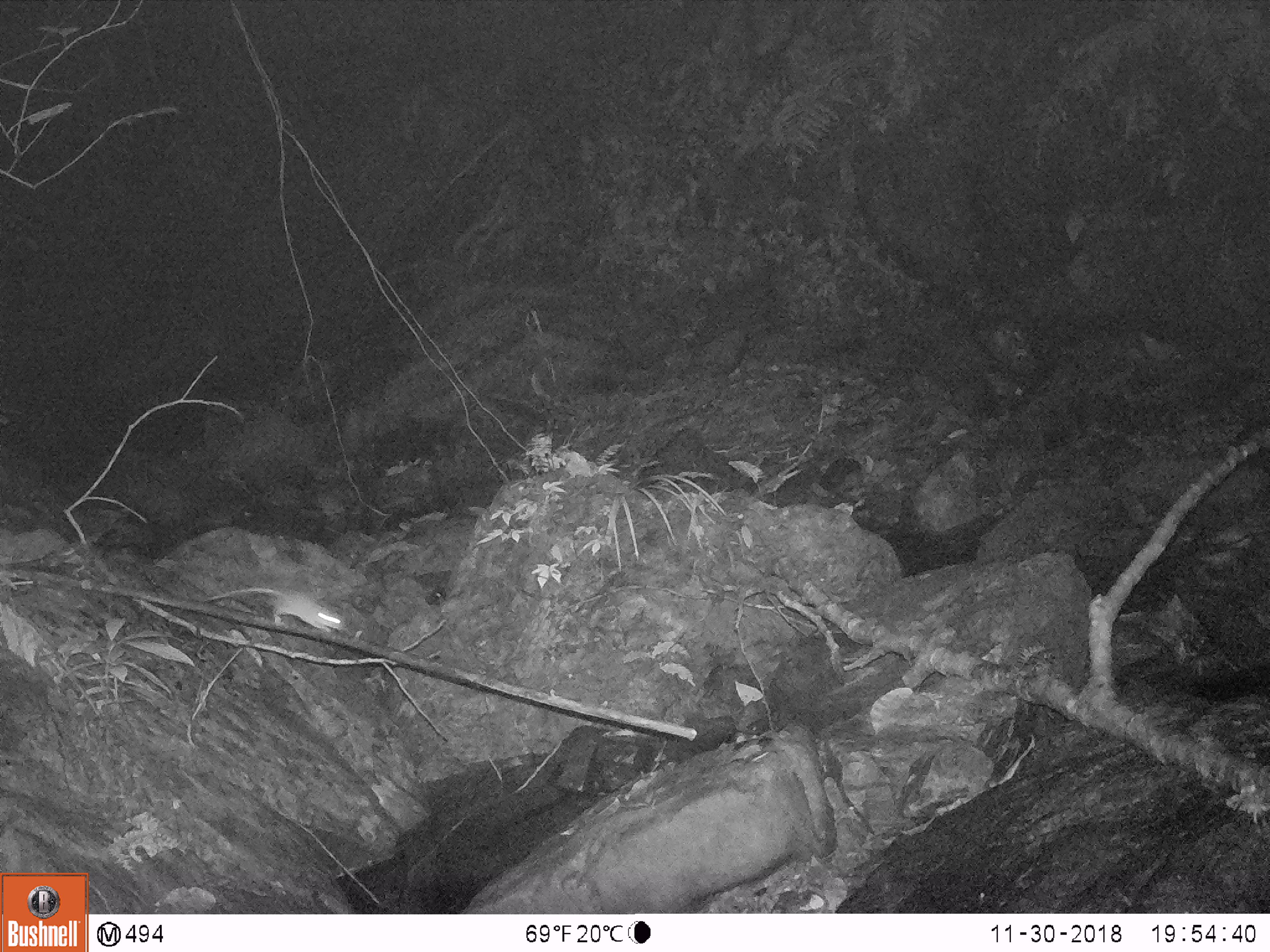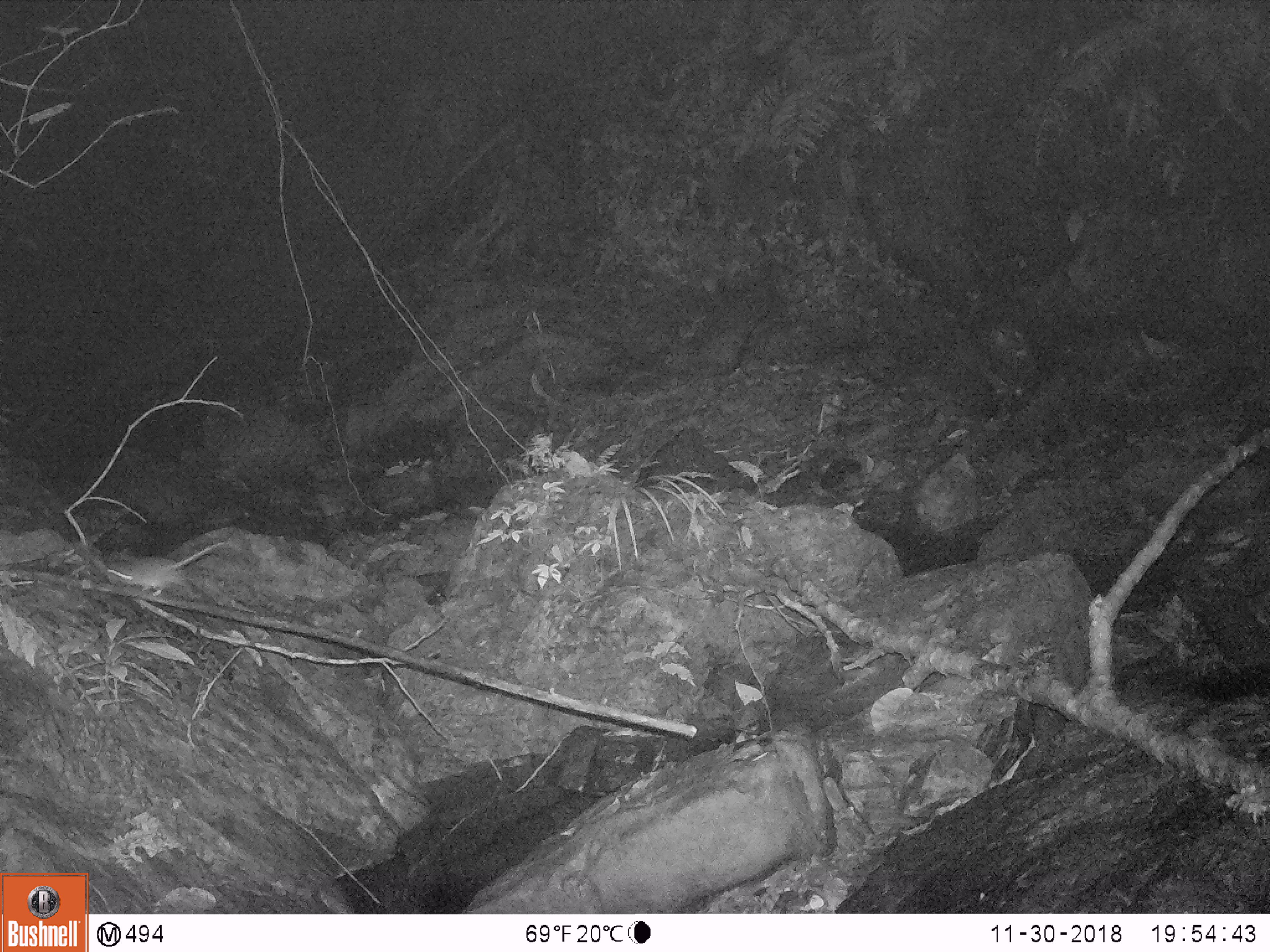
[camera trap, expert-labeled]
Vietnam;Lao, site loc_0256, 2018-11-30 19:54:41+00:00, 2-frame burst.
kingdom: Animalia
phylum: Chordata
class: Mammalia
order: Rodentia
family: Muridae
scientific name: Muridae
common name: old-world mice and rats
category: unidentified murid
Unidentified murid (old-world mice and rats) (Muridae). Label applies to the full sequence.